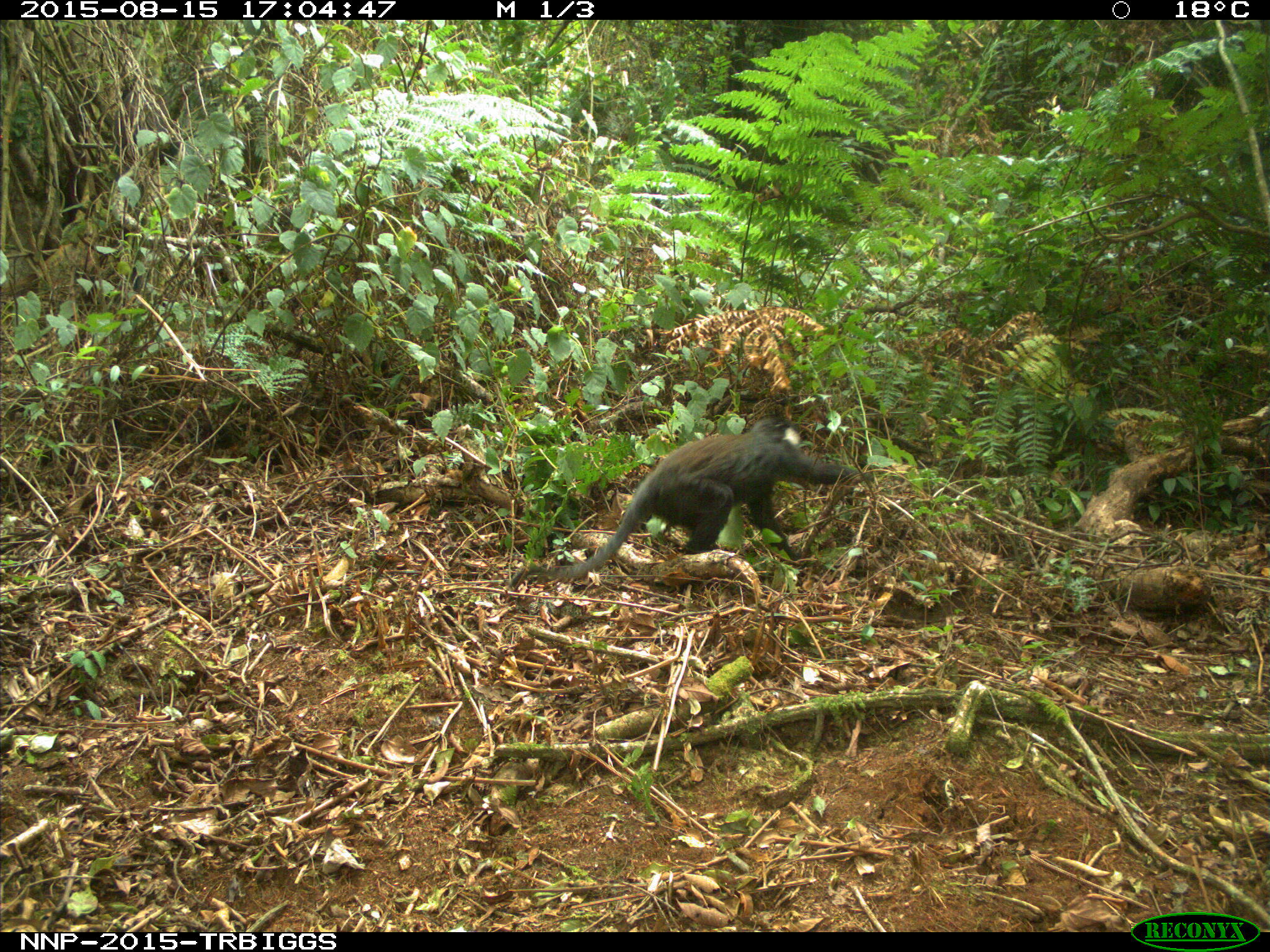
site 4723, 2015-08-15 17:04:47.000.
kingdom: Animalia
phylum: Chordata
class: Mammalia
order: Primates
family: Cercopithecidae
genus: Allochrocebus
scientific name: Allochrocebus lhoesti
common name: l'hoest's monkey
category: cercopithecus lhoesti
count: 1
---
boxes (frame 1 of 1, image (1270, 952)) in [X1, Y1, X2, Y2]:
cercopithecus lhoesti: [507, 417, 875, 601]